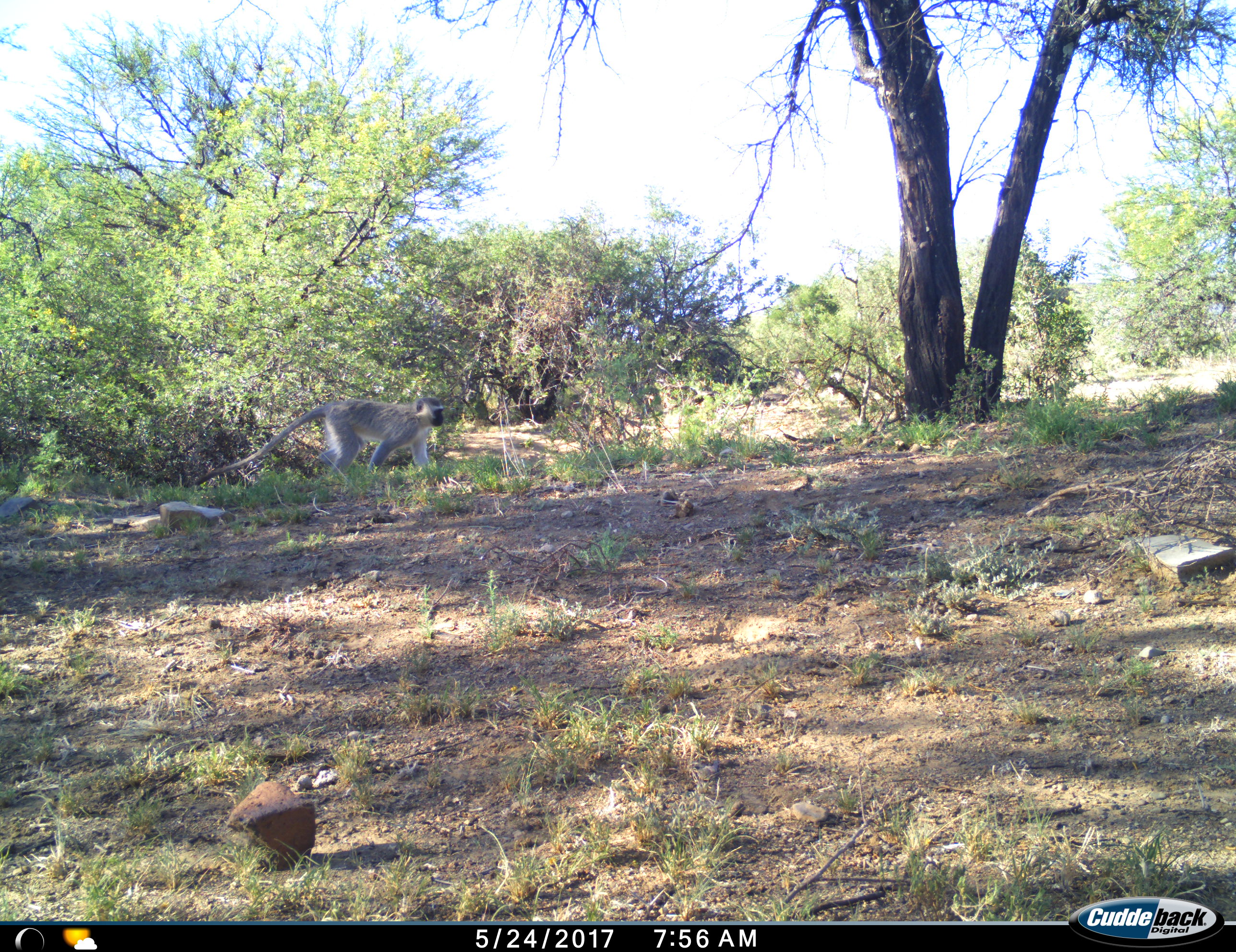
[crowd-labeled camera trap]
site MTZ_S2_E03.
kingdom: Animalia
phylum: Chordata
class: Mammalia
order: Primates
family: Cercopithecidae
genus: Chlorocebus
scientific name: Chlorocebus pygerythrus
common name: vervet monkey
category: monkeyvervet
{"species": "monkeyvervet (vervet monkey) (Chlorocebus pygerythrus)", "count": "1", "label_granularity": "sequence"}